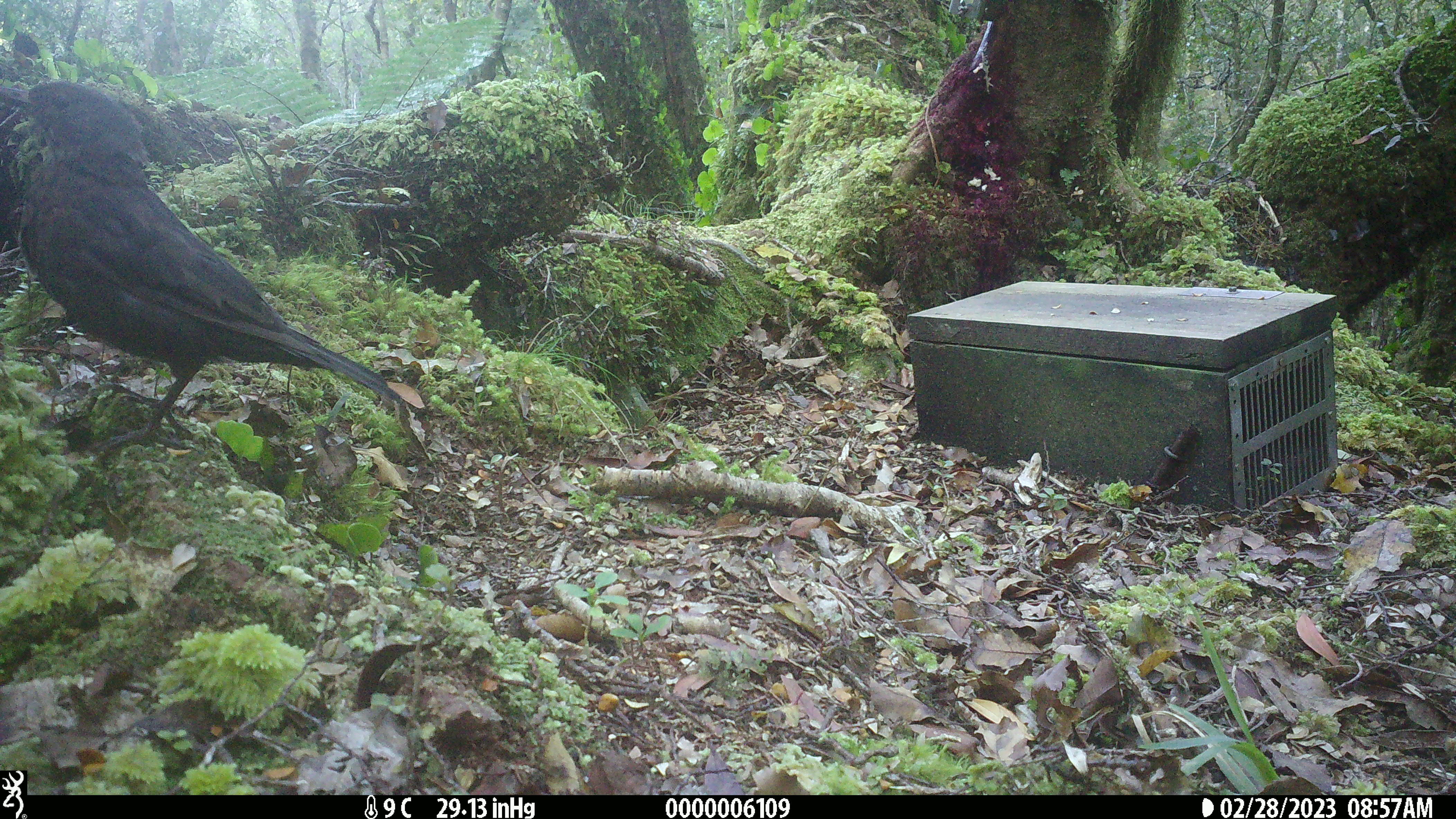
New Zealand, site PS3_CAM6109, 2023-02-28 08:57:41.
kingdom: Animalia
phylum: Chordata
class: Aves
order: Passeriformes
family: Turdidae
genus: Turdus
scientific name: Turdus merula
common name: eurasian blackbird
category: blackbird